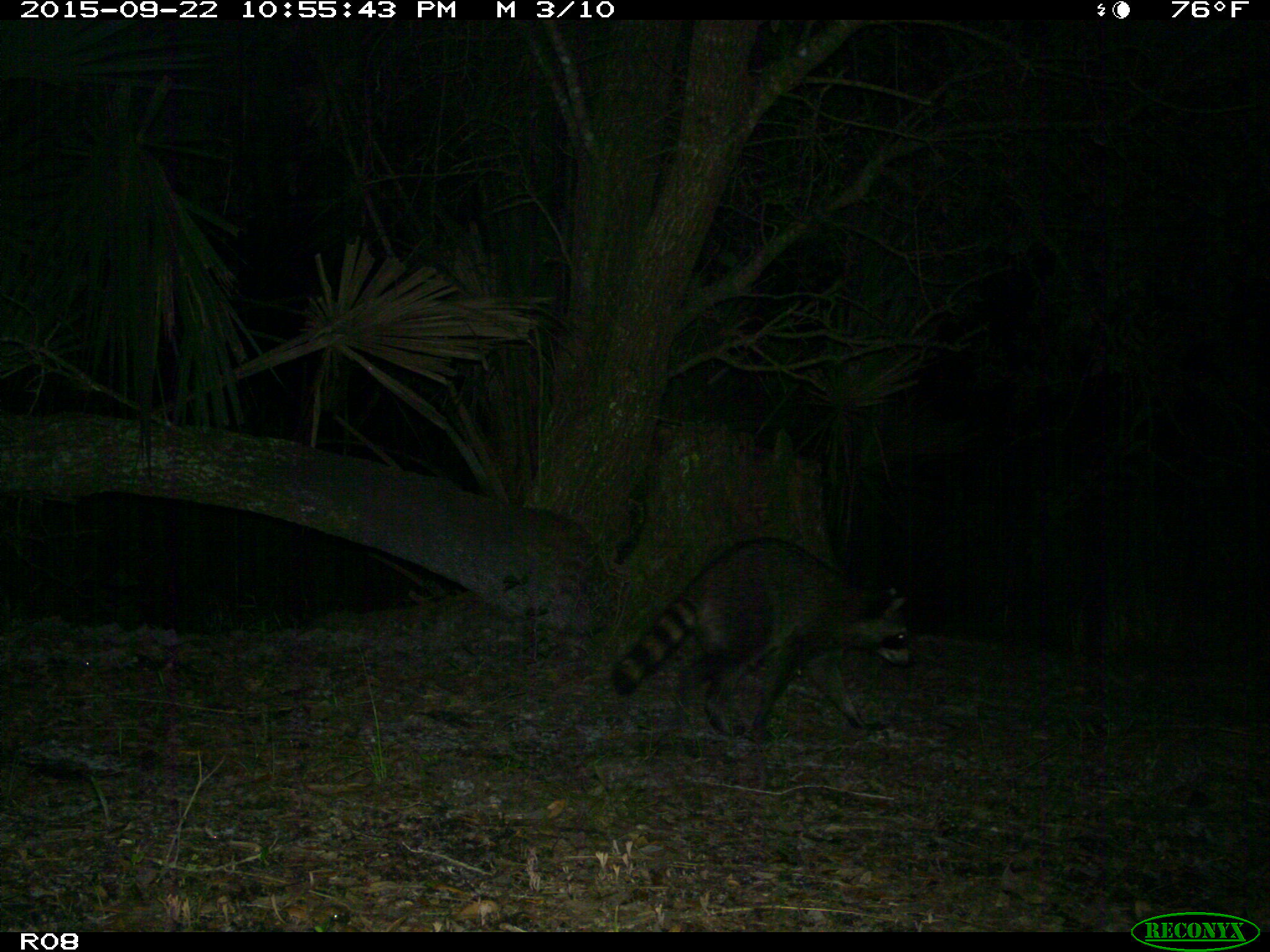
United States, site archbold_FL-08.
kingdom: Animalia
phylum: Chordata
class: Mammalia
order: Carnivora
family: Procyonidae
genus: Procyon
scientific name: Procyon lotor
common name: common raccoon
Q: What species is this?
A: Procyon lotor (common raccoon).